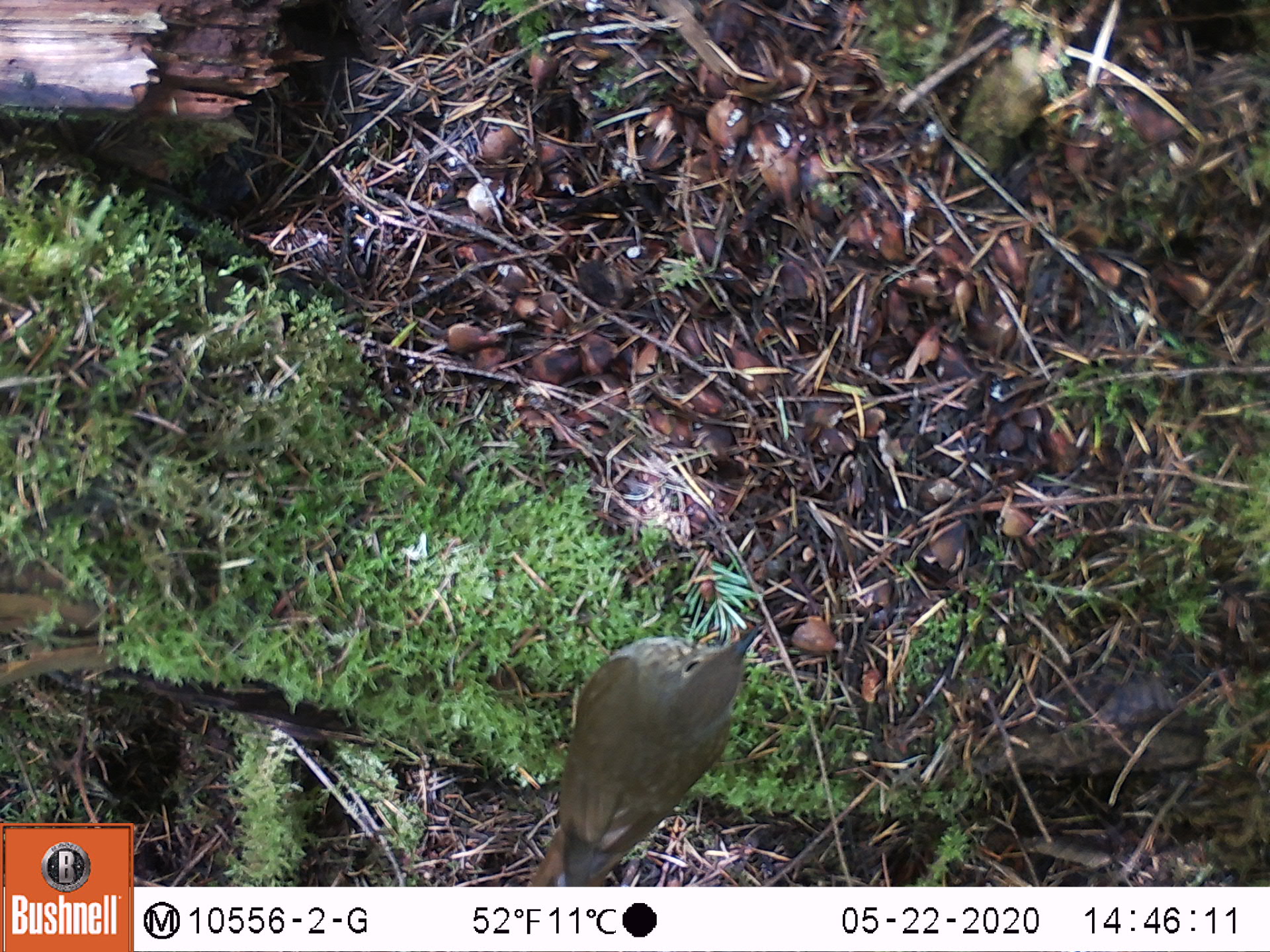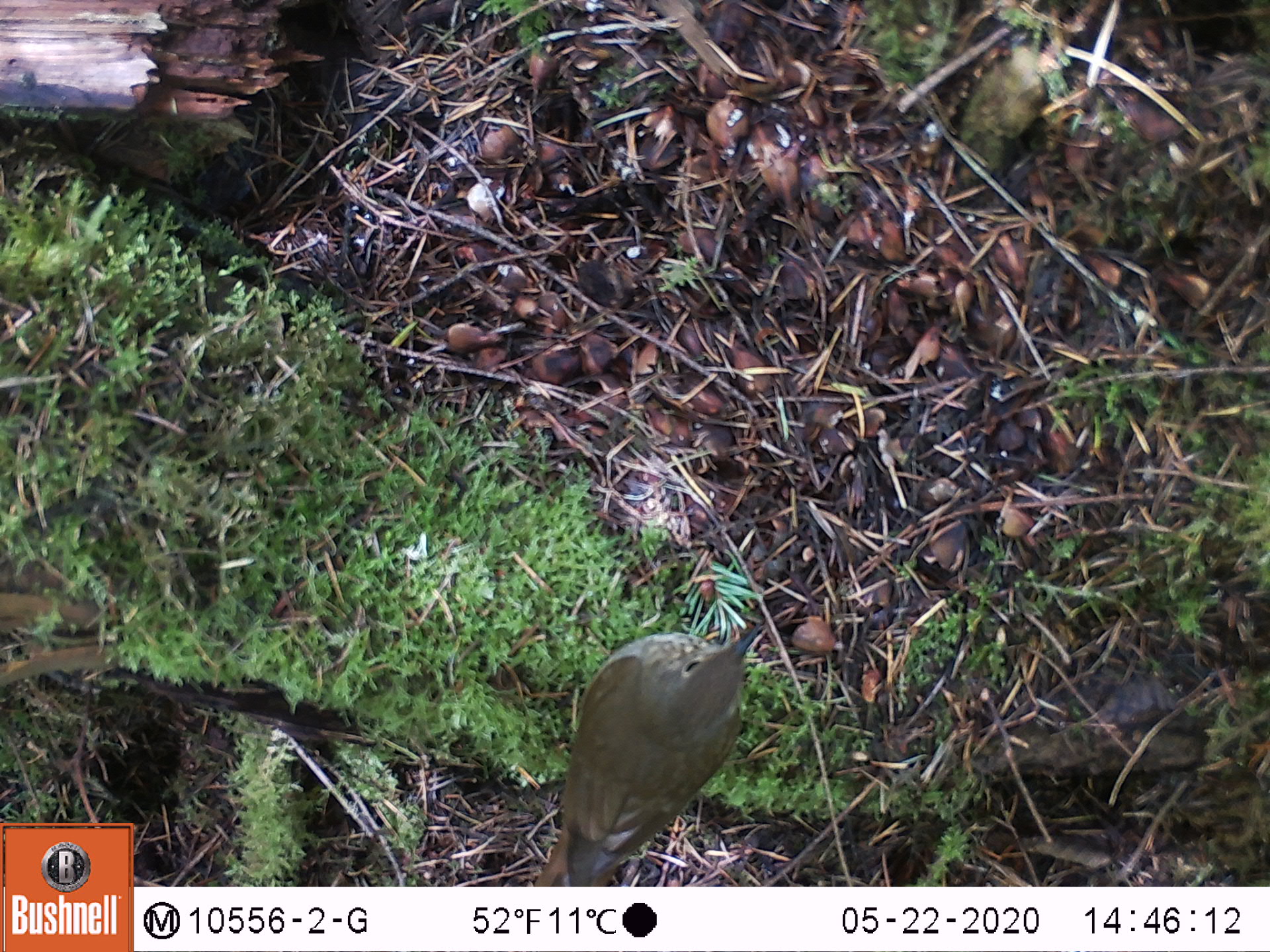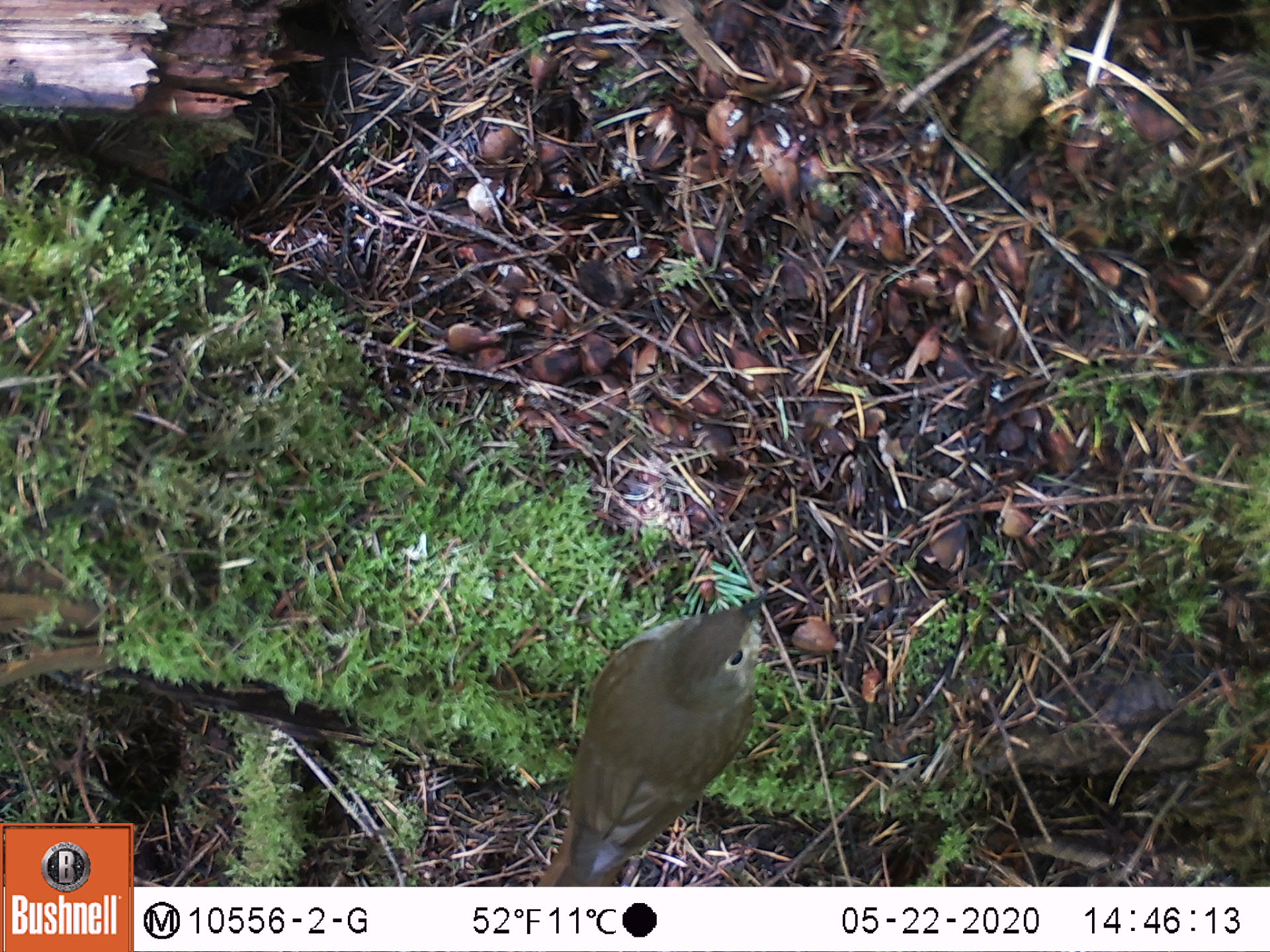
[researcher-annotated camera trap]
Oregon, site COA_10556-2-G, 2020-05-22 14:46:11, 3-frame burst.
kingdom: Animalia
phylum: Chordata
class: Aves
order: Passeriformes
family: Turdidae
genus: Catharus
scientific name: Catharus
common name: brown thrushes and nightingale-thrushes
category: catharus species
Catharus species (brown thrushes and nightingale-thrushes) (Catharus).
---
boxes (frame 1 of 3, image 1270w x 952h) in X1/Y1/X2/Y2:
catharus species: 523/621/765/879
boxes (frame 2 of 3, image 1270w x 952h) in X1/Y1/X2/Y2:
catharus species: 533/620/762/881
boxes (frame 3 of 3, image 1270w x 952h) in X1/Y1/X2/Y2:
catharus species: 531/586/775/879